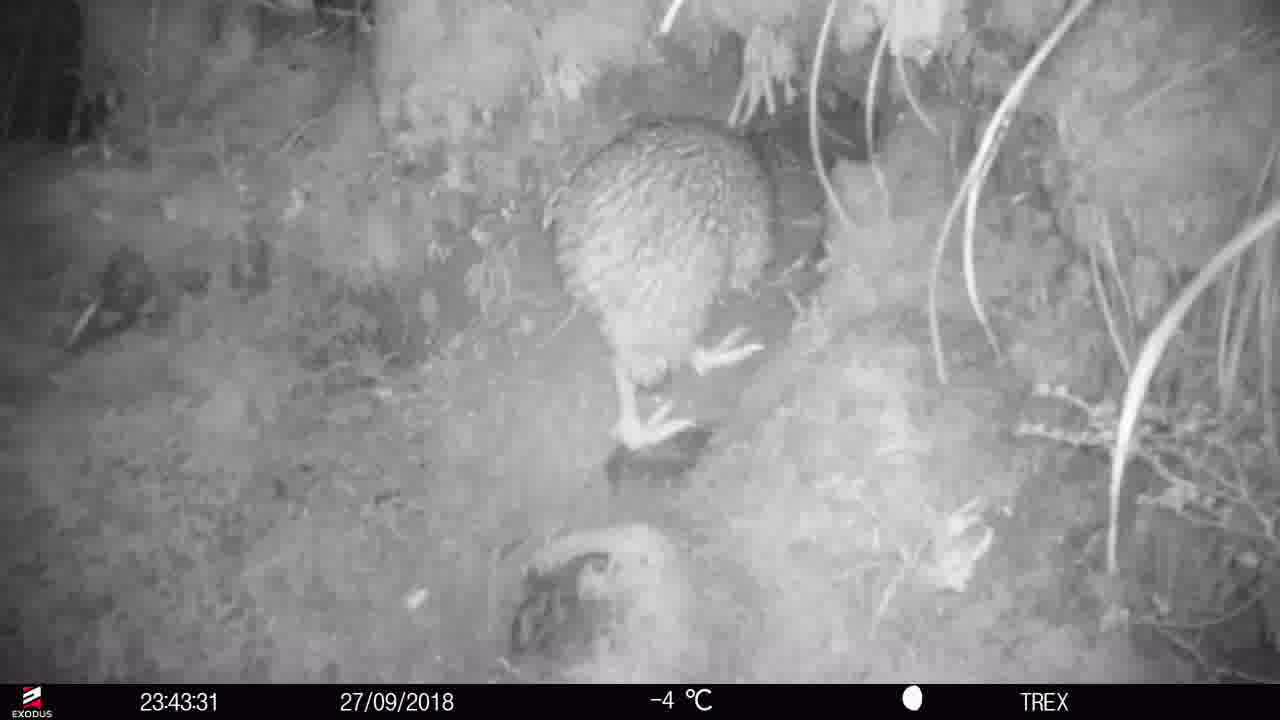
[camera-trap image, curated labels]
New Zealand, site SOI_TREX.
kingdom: Animalia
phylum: Chordata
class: Aves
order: Apterygiformes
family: Apterygidae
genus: Apteryx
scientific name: Apteryx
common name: kiwi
Kiwi (Apteryx).